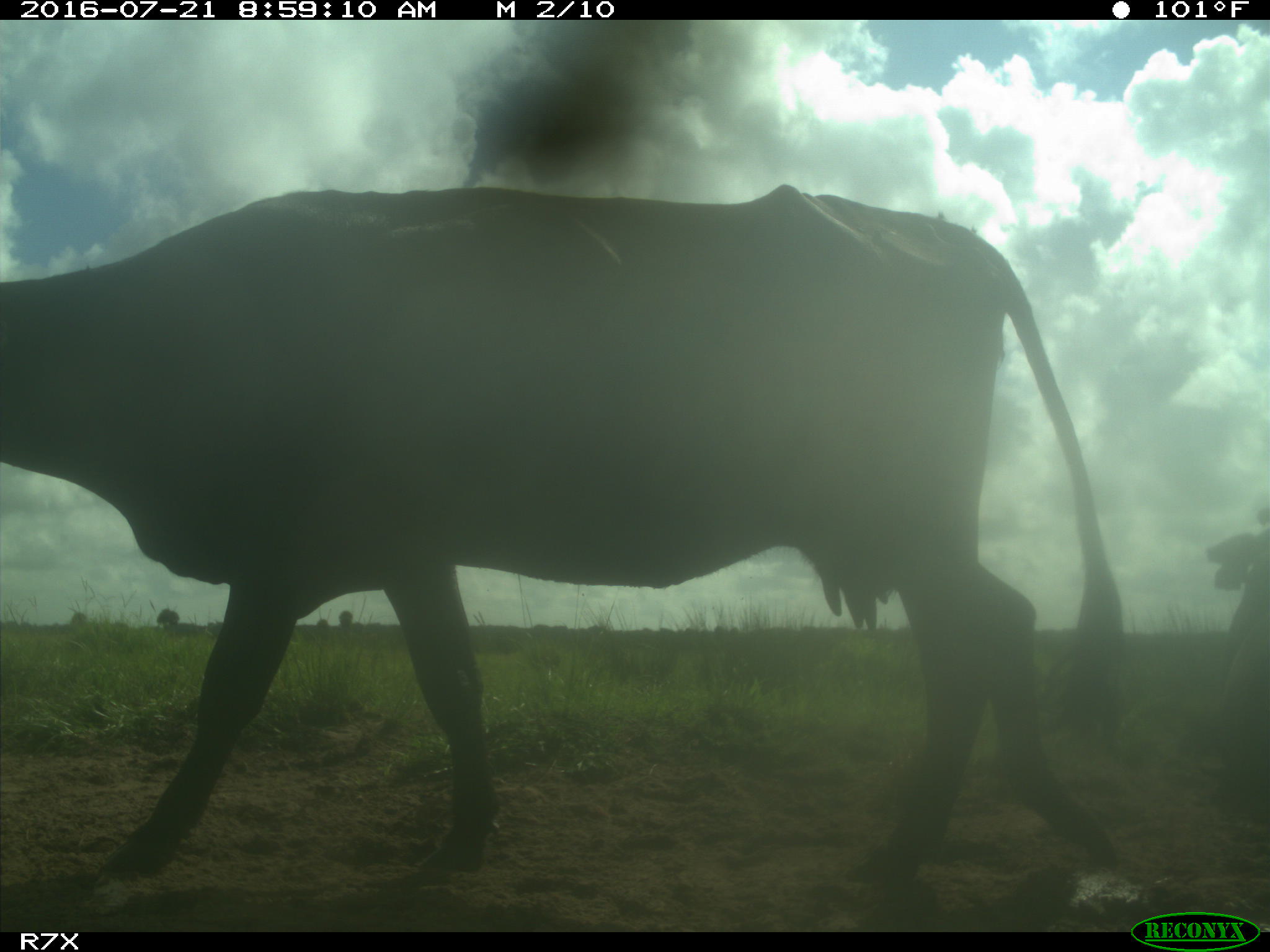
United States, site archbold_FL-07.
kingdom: Animalia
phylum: Chordata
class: Mammalia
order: Artiodactyla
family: Bovidae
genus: Bos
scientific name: Bos taurus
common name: domestic cow